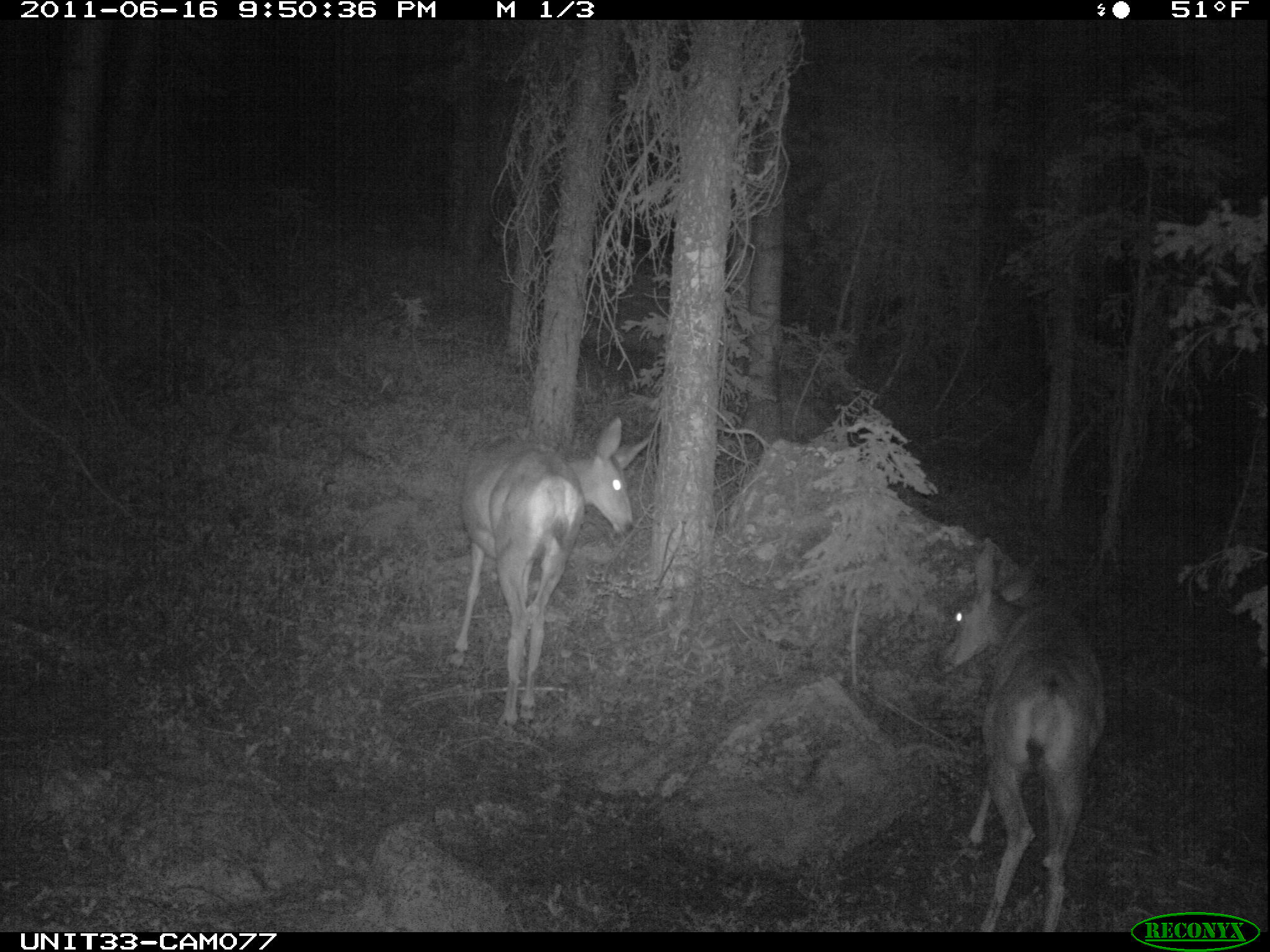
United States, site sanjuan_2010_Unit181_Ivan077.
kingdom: Animalia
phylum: Chordata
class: Mammalia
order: Artiodactyla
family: Cervidae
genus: Odocoileus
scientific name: Odocoileus hemionus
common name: mule deer